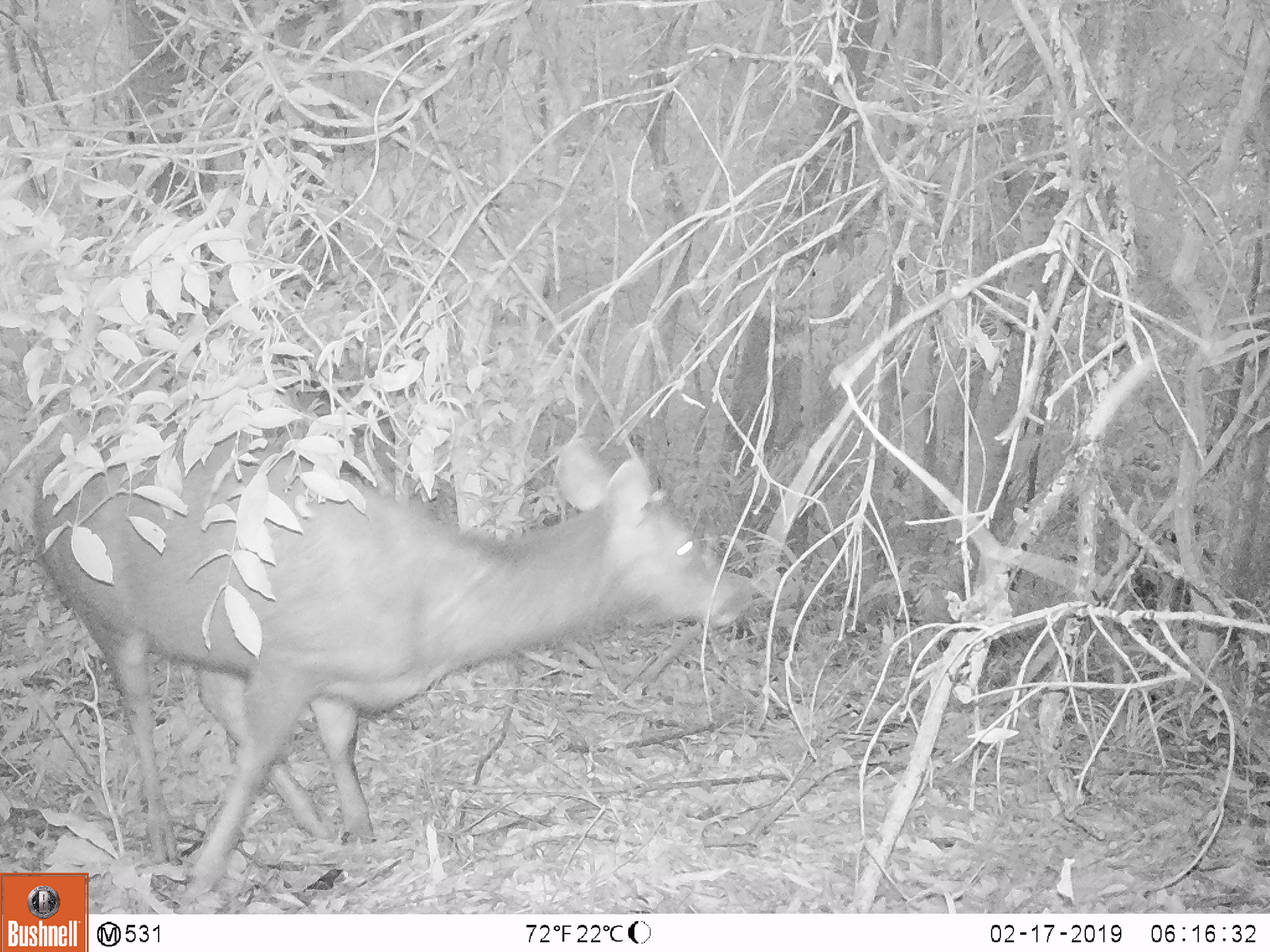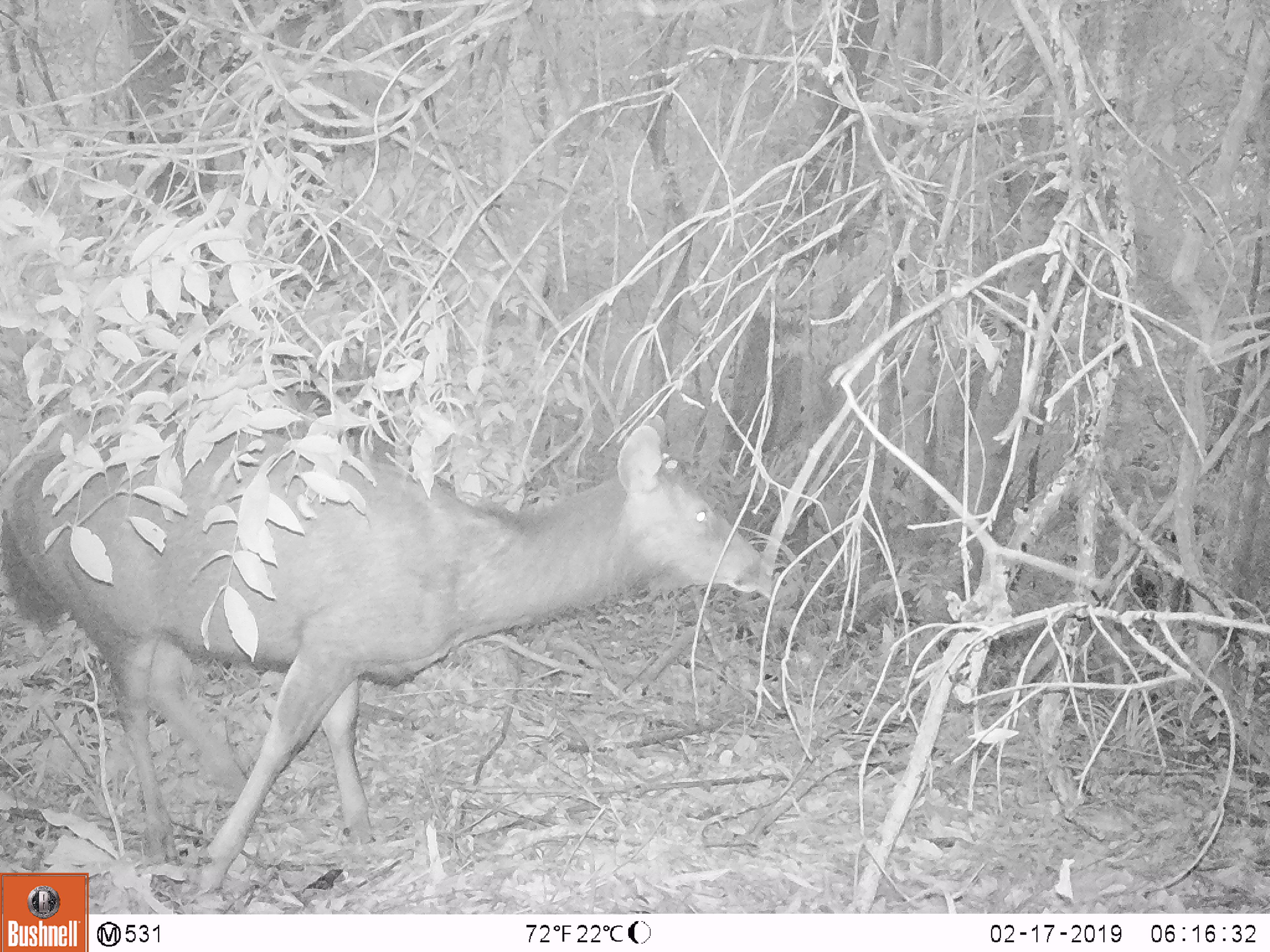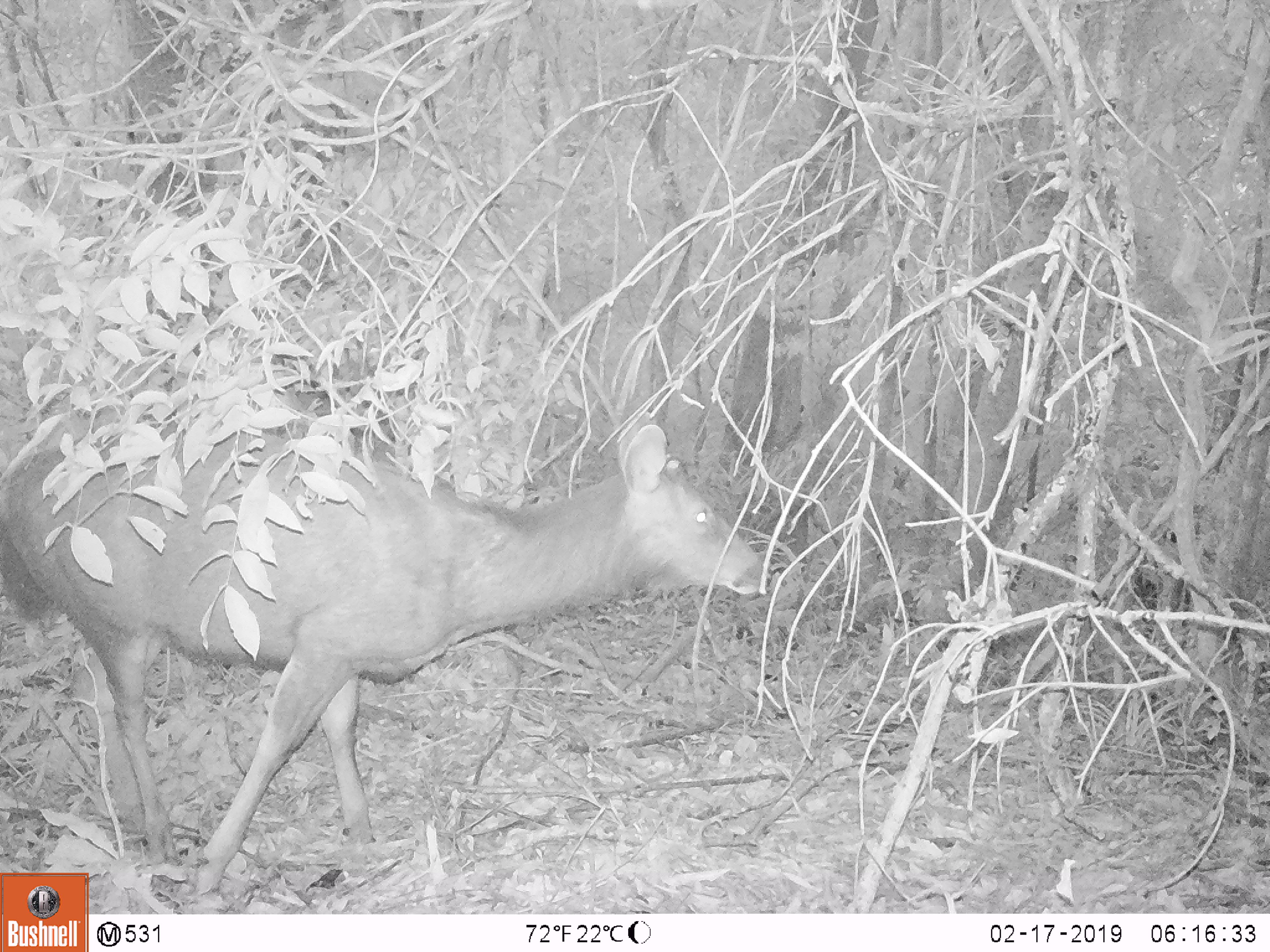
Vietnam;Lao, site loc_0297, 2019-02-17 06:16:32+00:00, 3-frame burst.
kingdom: Animalia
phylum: Chordata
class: Mammalia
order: Artiodactyla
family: Cervidae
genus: Rusa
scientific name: Rusa unicolor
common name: sambar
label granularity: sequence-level